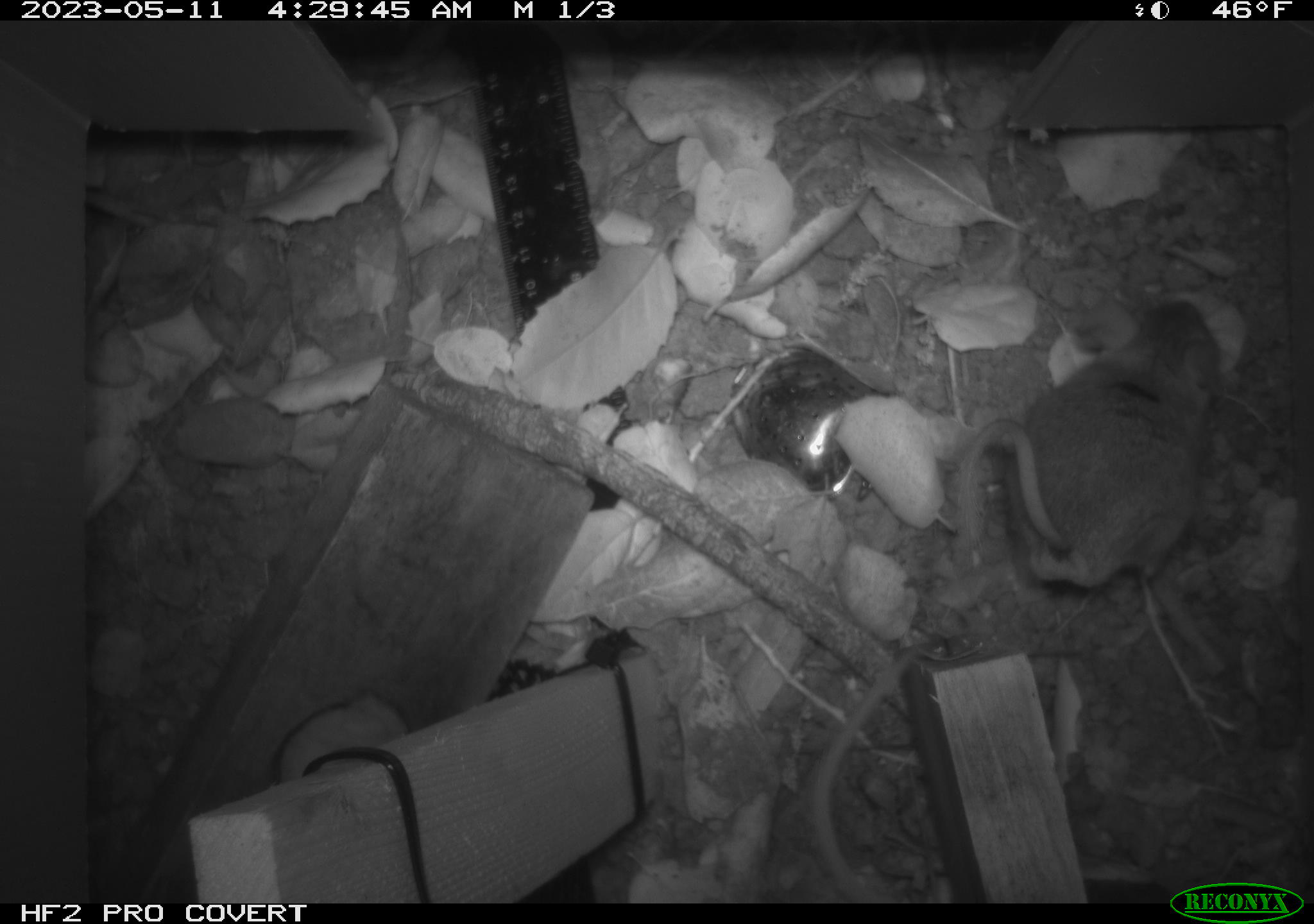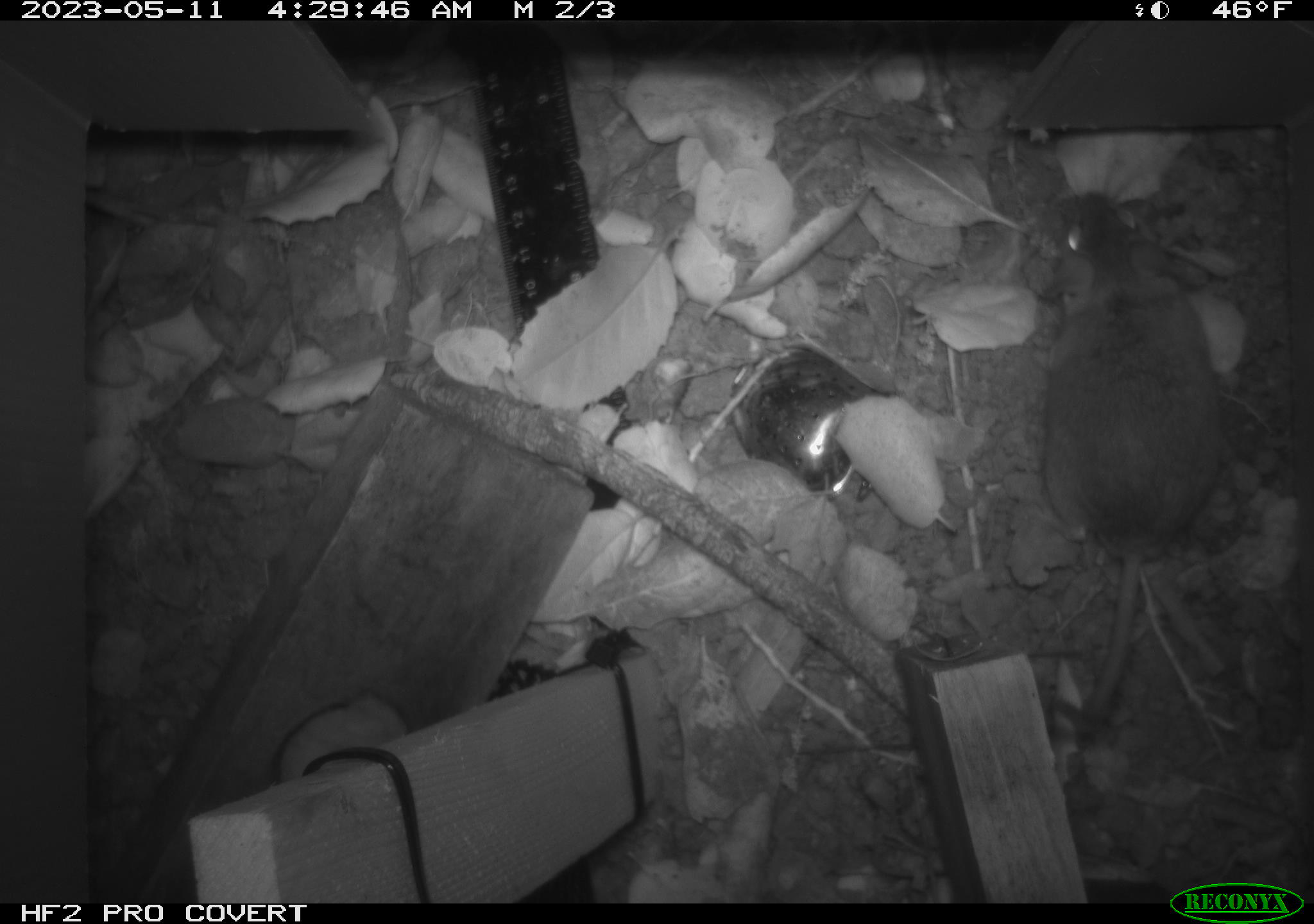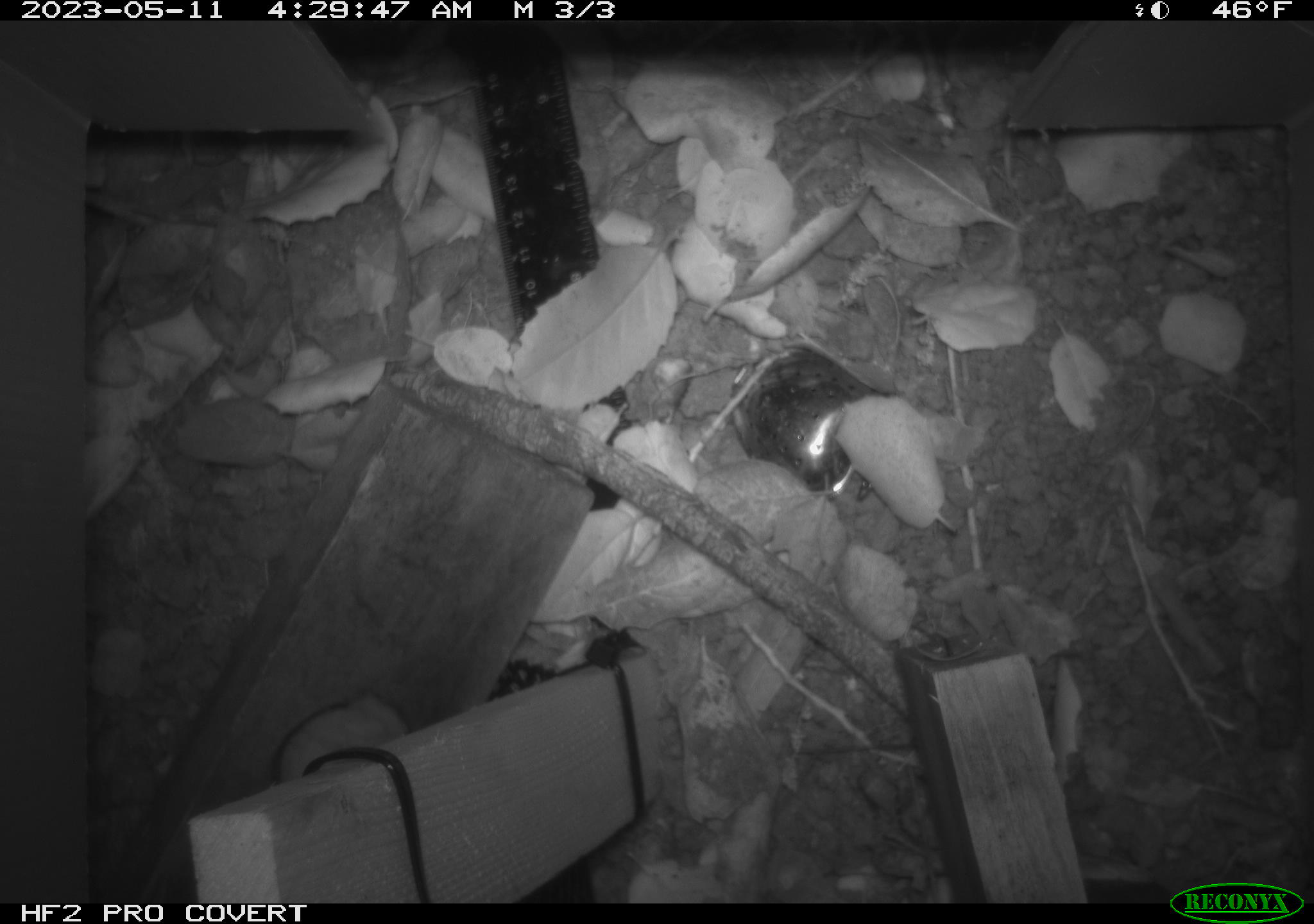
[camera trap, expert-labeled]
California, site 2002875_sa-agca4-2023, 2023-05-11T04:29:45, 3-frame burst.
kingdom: Animalia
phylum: Chordata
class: Mammalia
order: Rodentia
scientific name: Rodentia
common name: mouse species